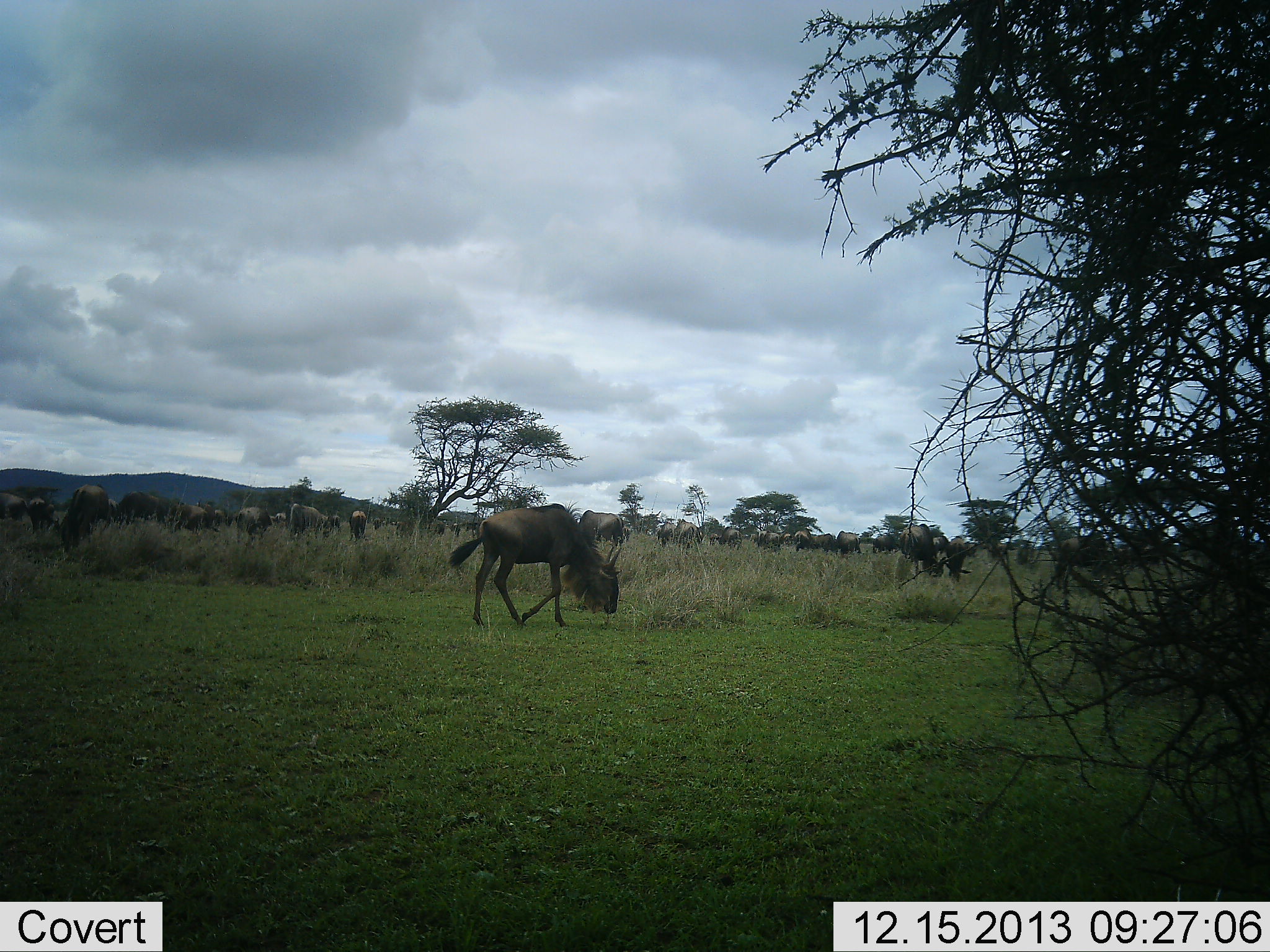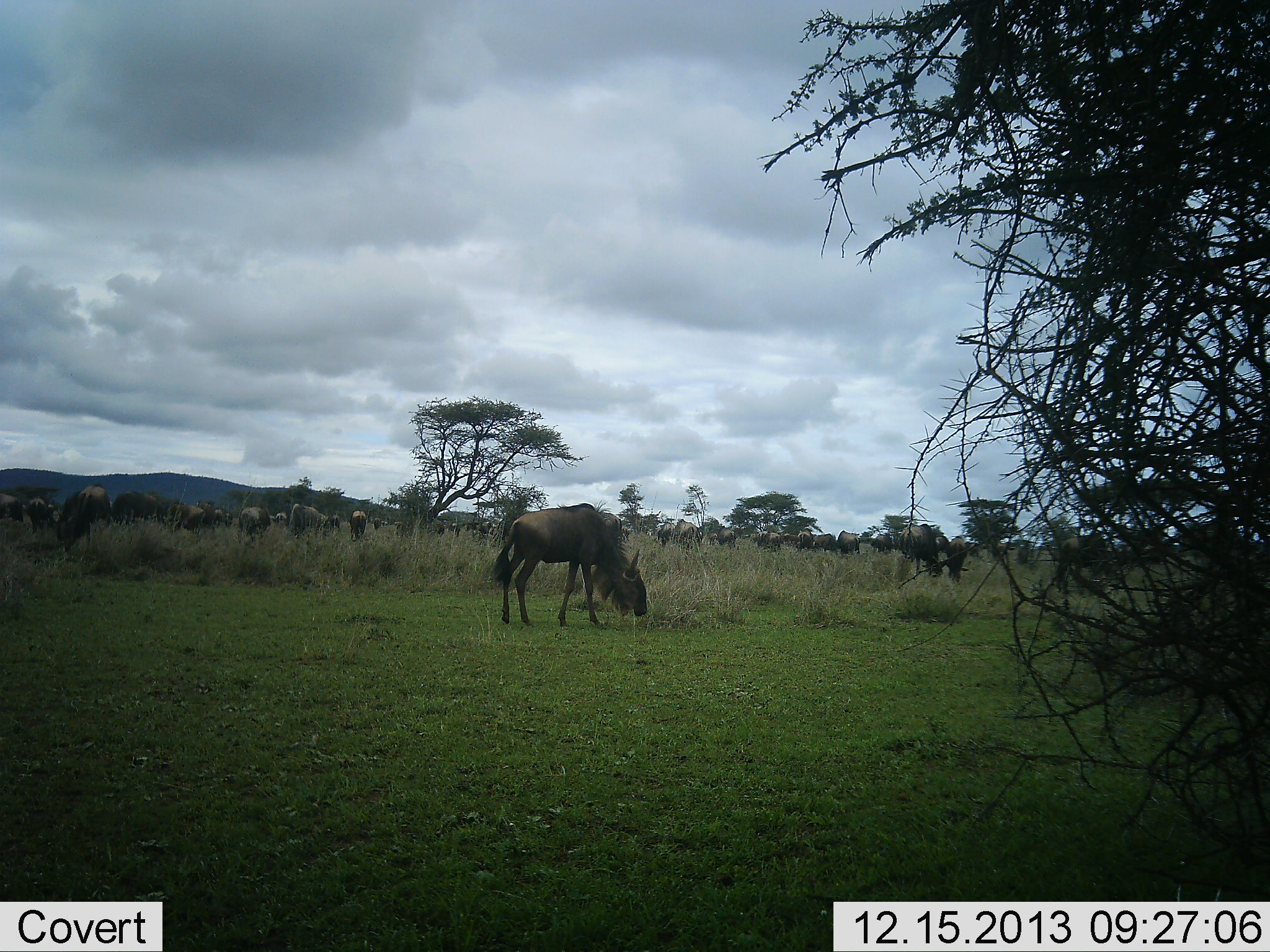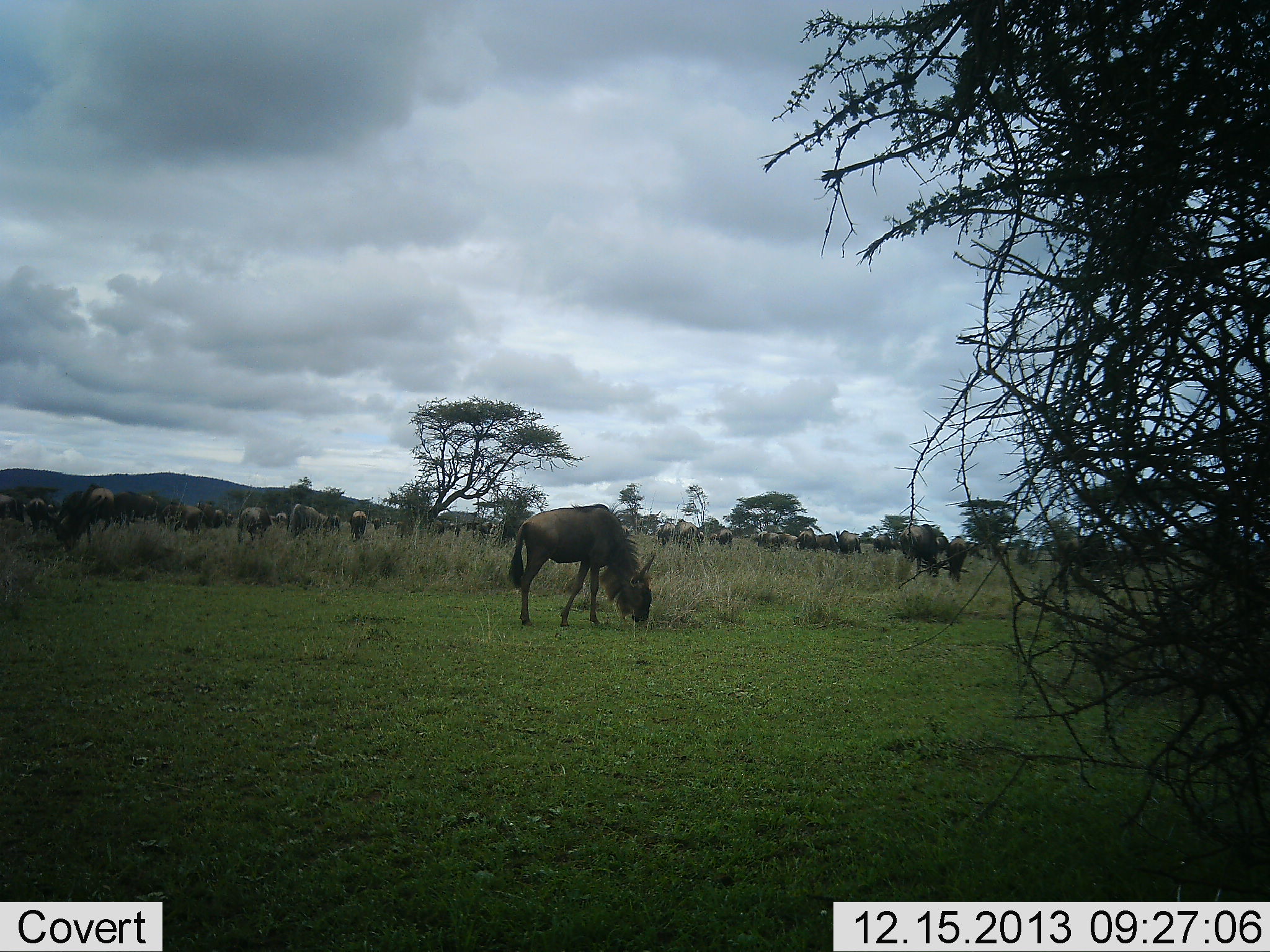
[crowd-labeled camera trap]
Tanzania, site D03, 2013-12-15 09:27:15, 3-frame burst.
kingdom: Animalia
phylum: Chordata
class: Mammalia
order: Artiodactyla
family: Bovidae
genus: Connochaetes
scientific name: Connochaetes taurinus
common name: blue wildebeest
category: wildebeest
Wildebeest (blue wildebeest) (Connochaetes taurinus), count 11-50. Behavior (volunteer vote fractions): standing 40%, resting 0%, moving 10%, interacting 0%. Young present (vote fraction): 10%. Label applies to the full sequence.